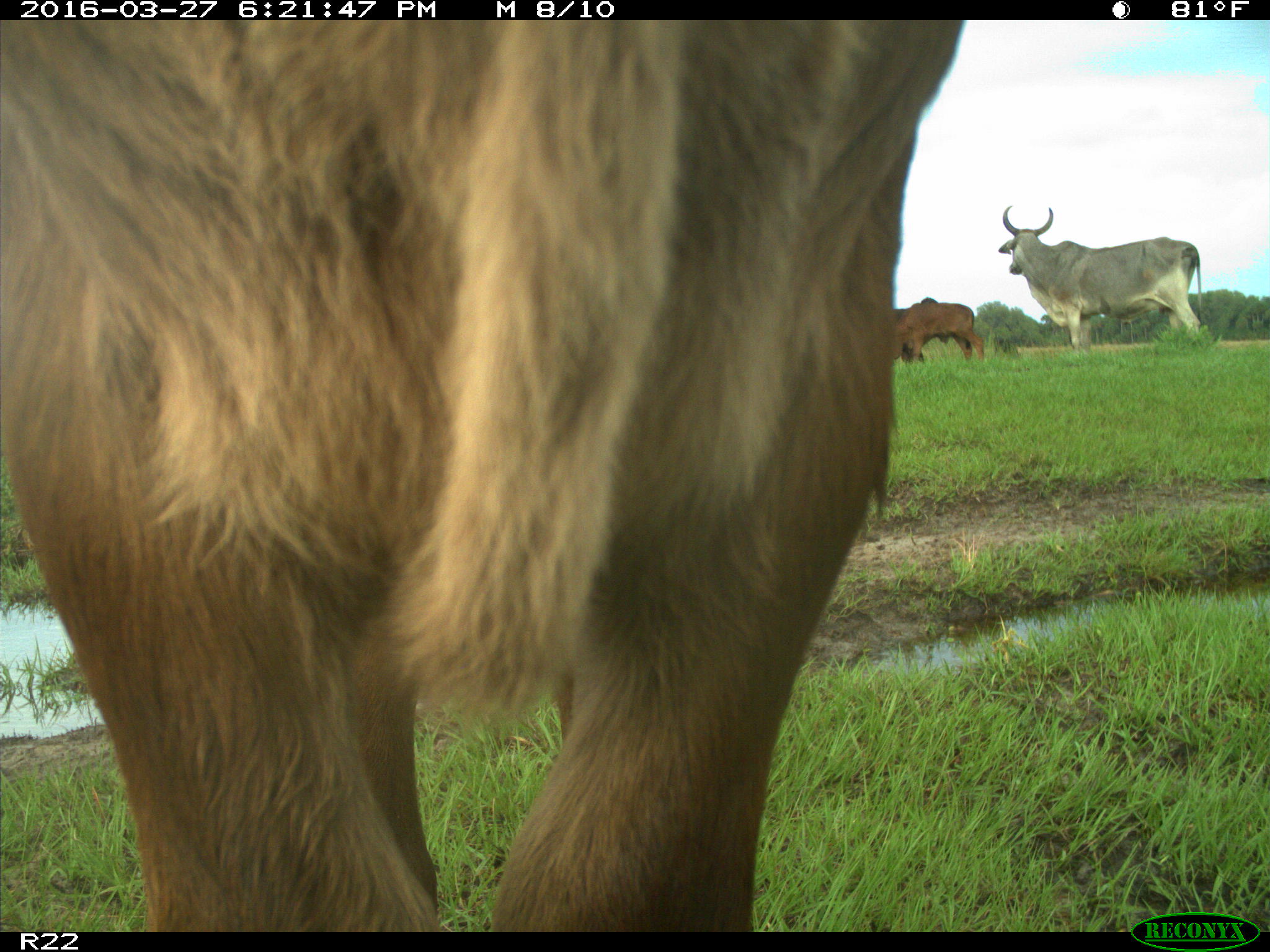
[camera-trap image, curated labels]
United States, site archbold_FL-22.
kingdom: Animalia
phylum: Chordata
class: Mammalia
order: Artiodactyla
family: Bovidae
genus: Bos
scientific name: Bos taurus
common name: domestic cow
Bos taurus (domestic cow).